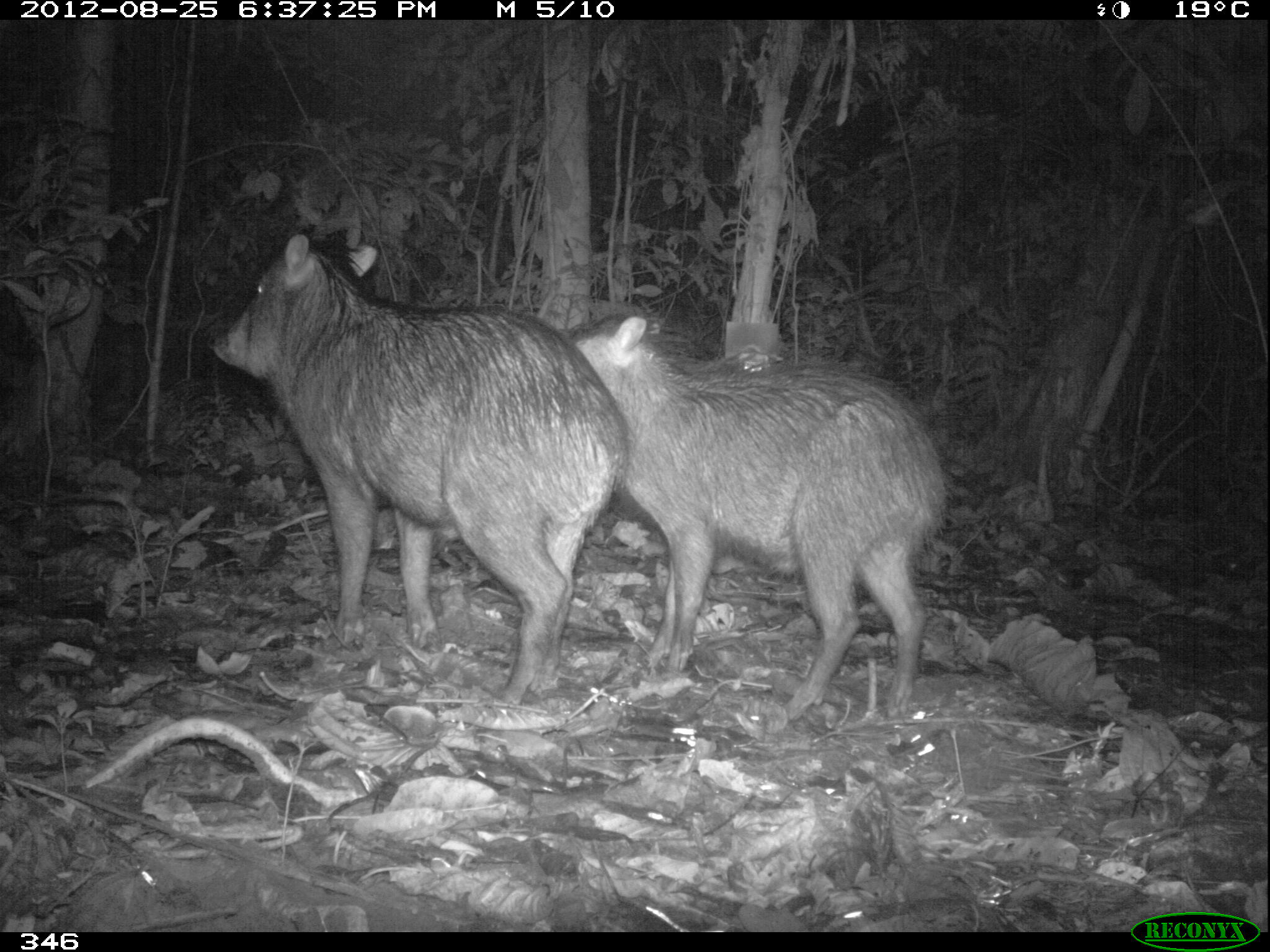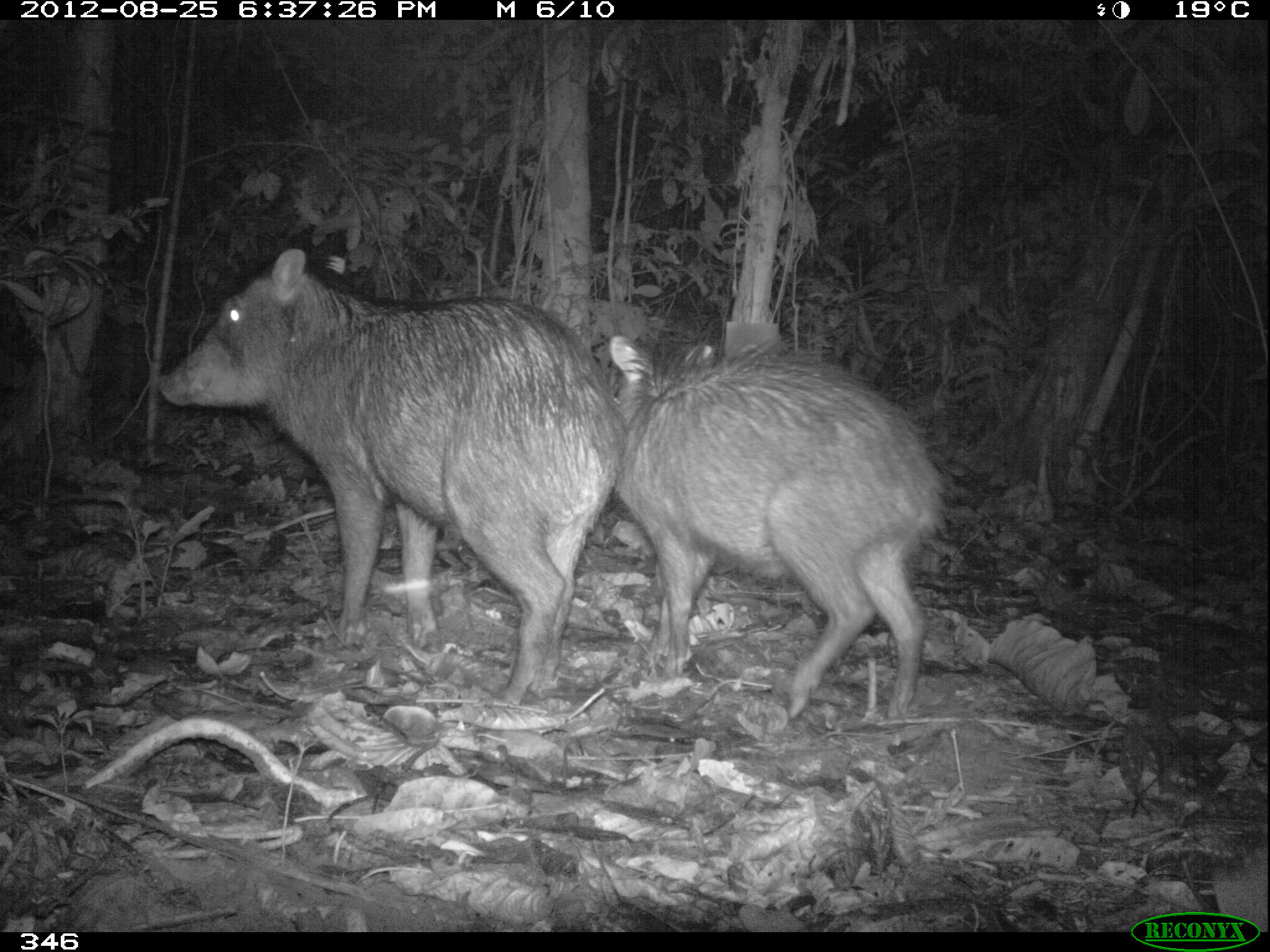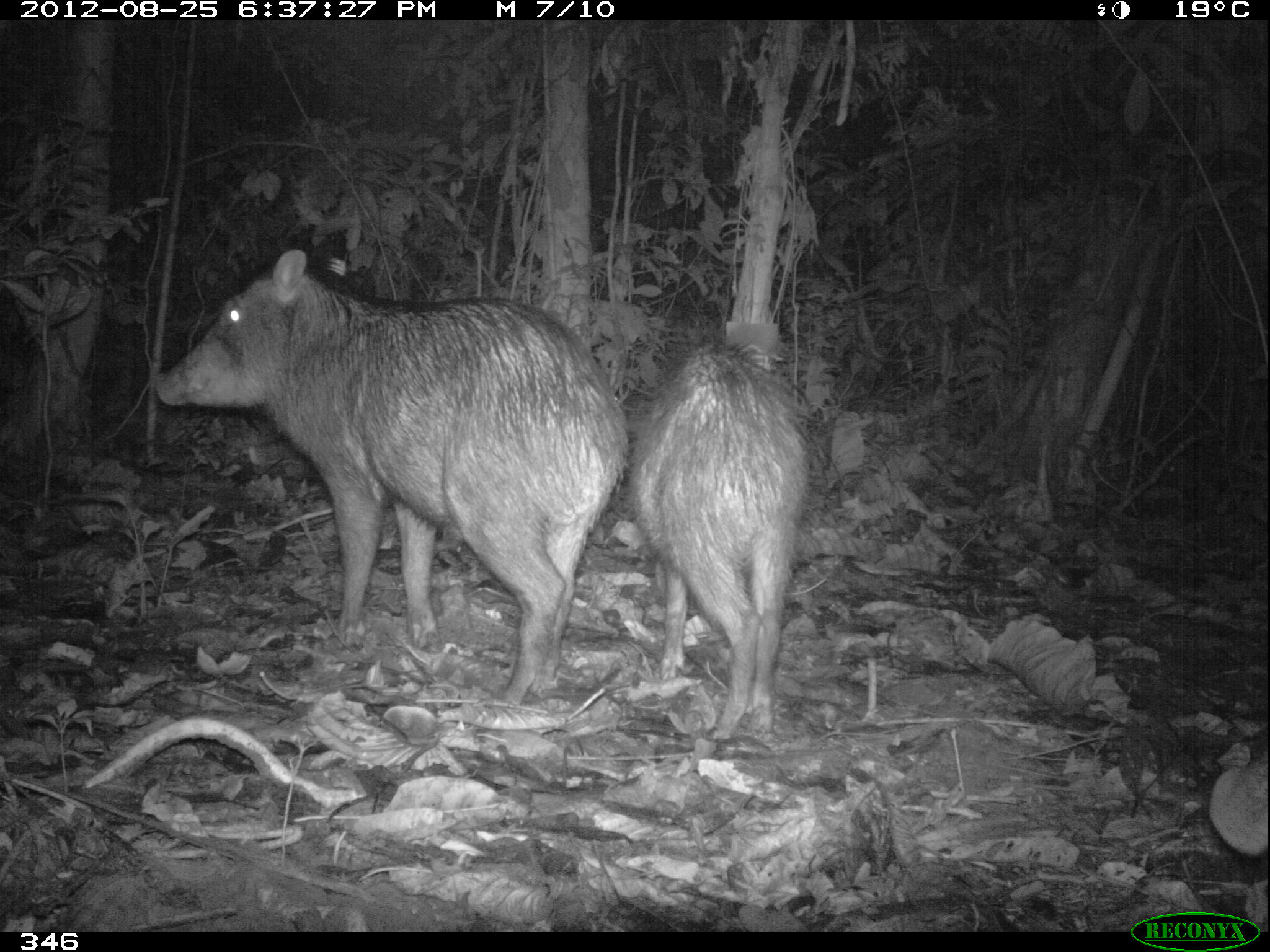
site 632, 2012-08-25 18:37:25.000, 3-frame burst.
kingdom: Animalia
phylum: Chordata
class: Mammalia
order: Artiodactyla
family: Tayassuidae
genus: Tayassu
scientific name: Tayassu pecari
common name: white-lipped peccary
Tayassu pecari (white-lipped peccary).